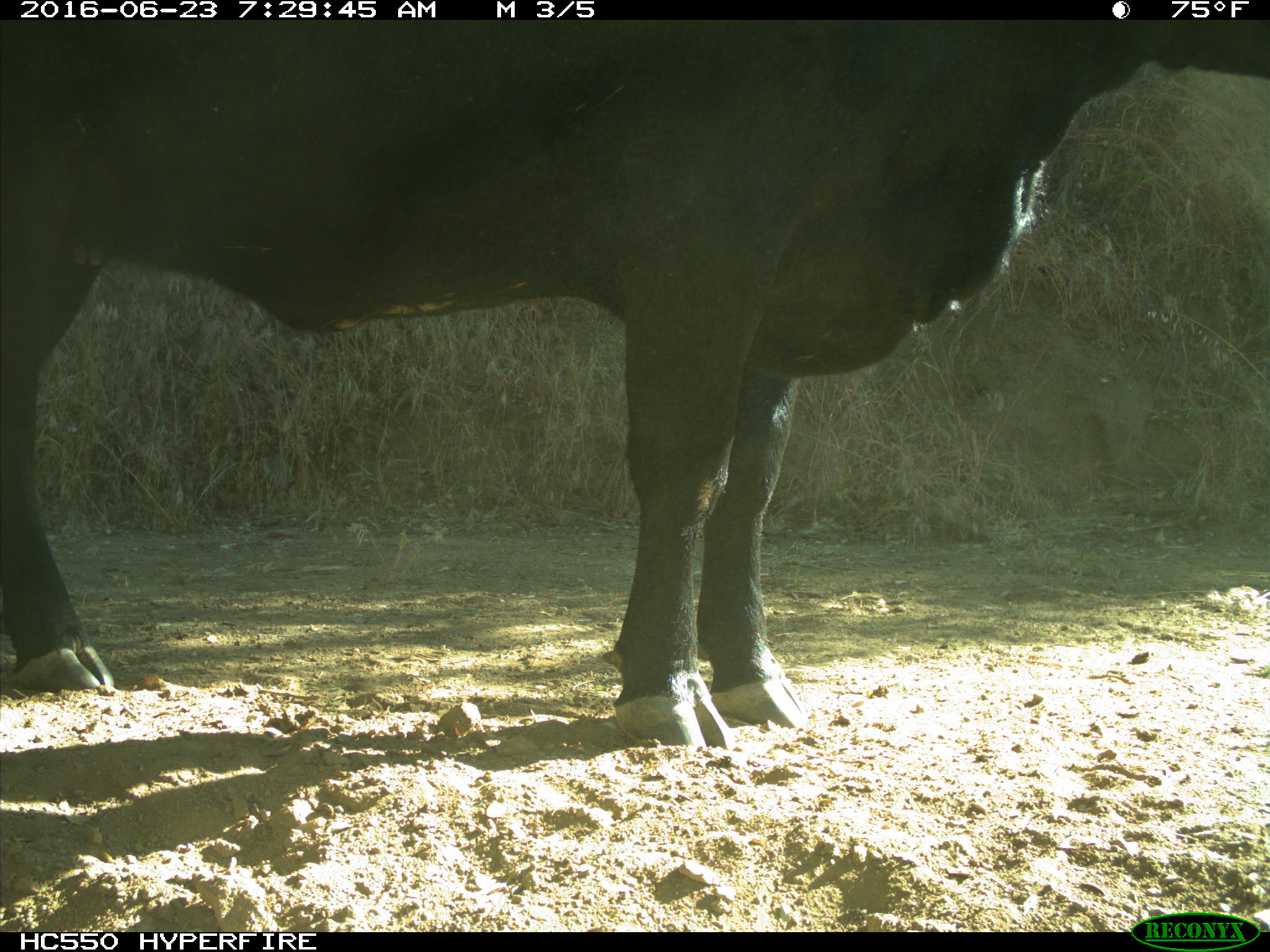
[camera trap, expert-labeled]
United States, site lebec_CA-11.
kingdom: Animalia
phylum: Chordata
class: Mammalia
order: Artiodactyla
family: Bovidae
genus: Bos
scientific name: Bos taurus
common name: domestic cow